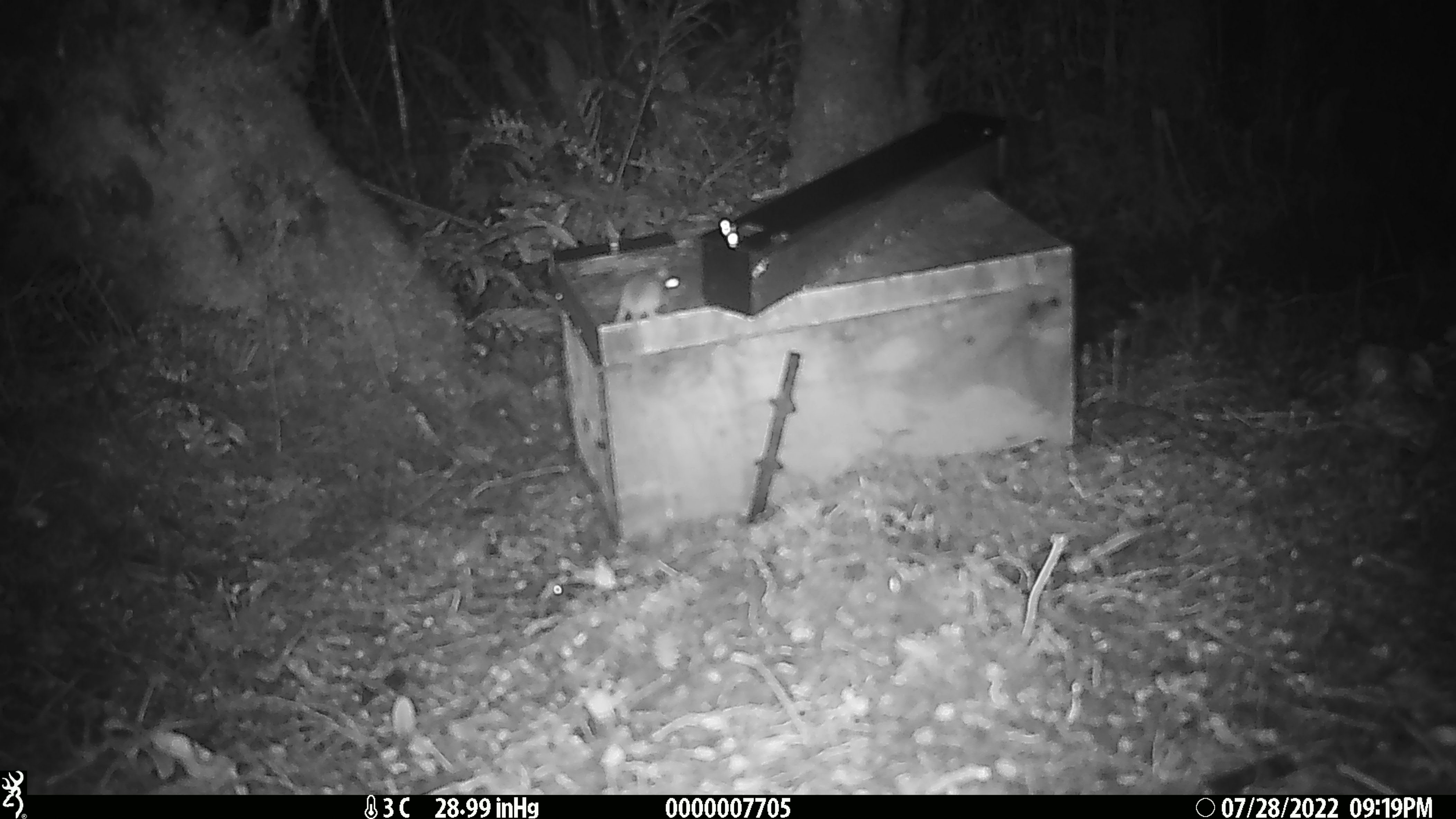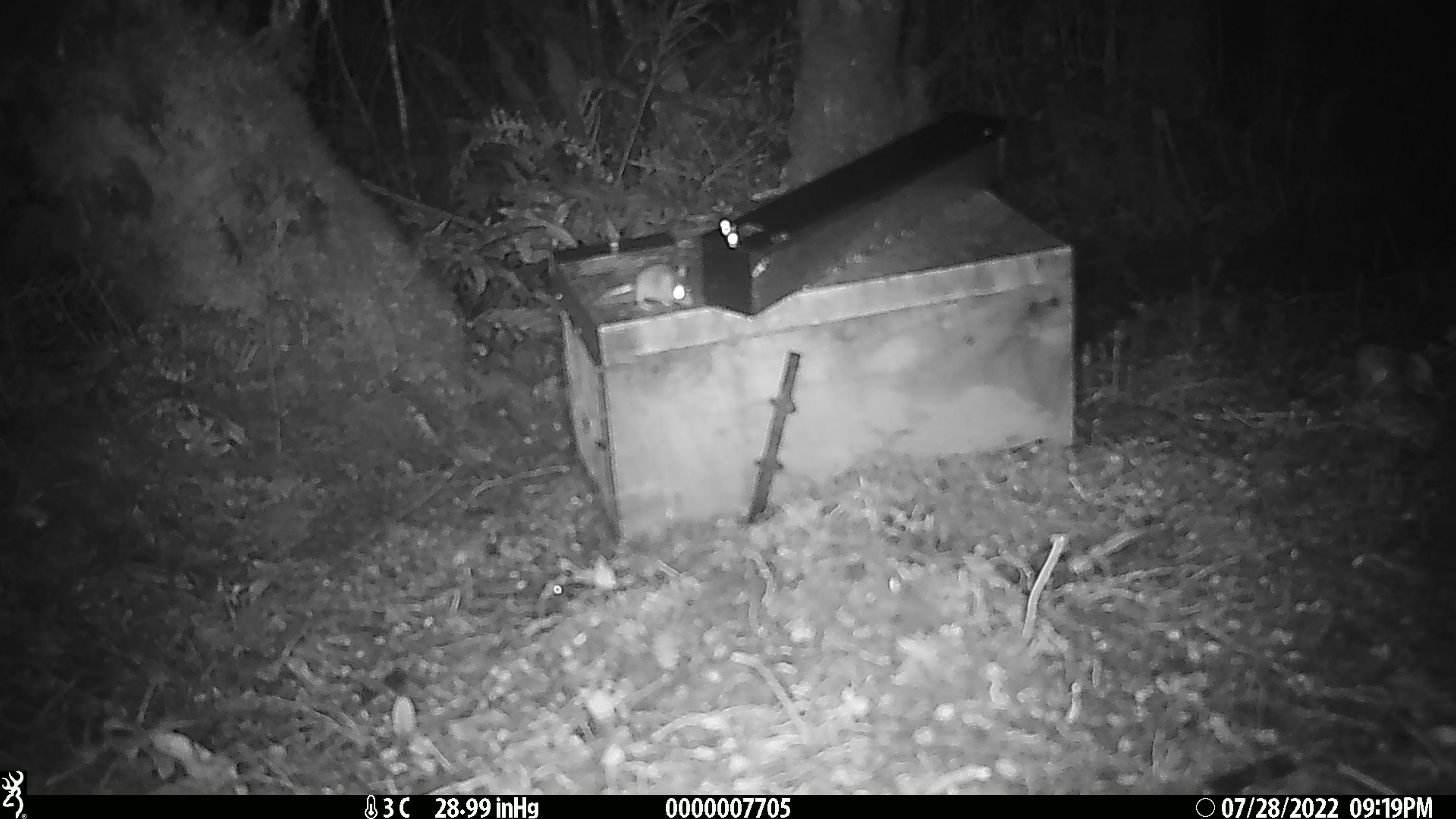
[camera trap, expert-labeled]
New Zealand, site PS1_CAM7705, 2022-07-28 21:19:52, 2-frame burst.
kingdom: Animalia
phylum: Chordata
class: Mammalia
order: Rodentia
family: Muridae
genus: Mus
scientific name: Mus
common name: mouse